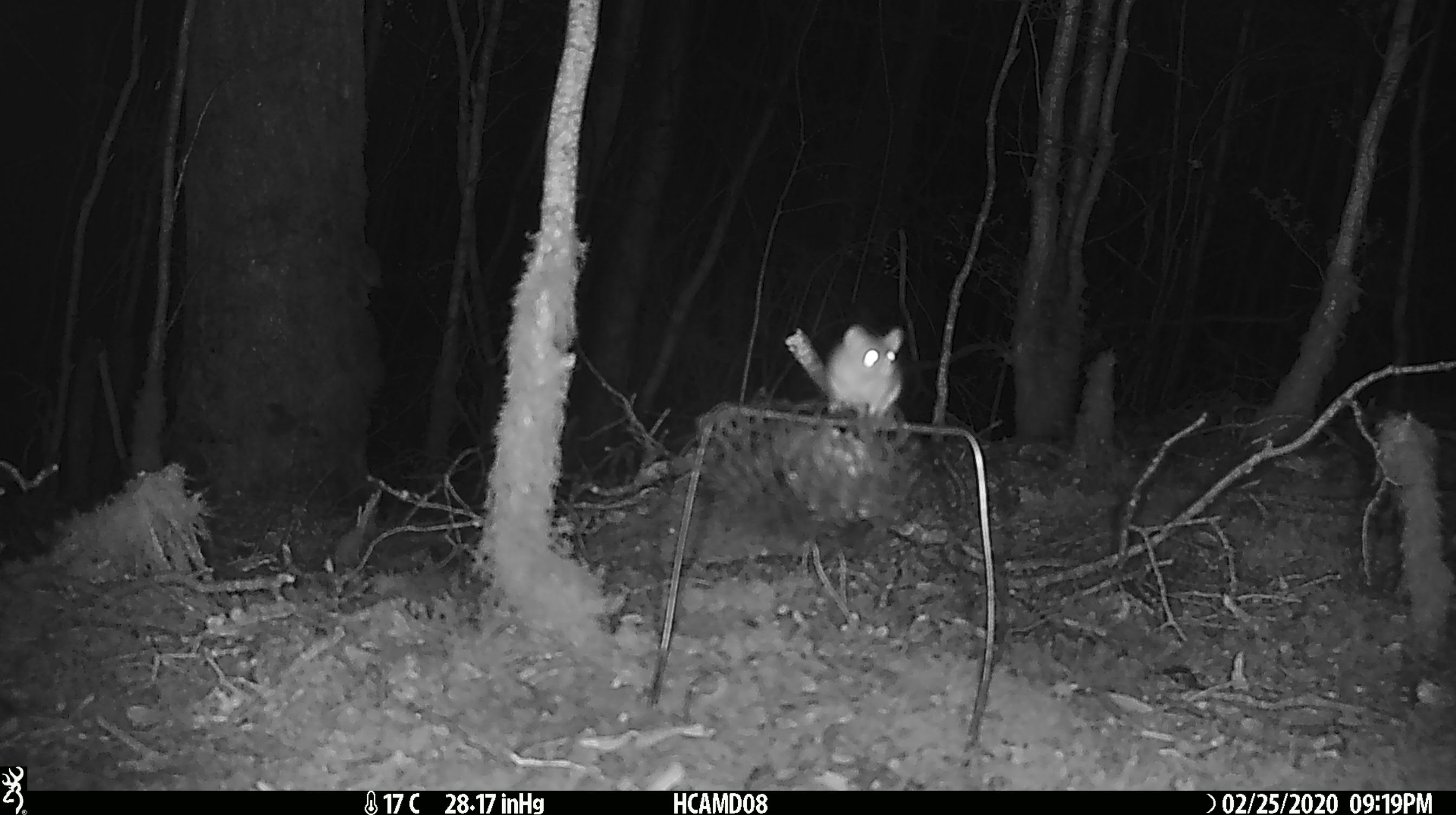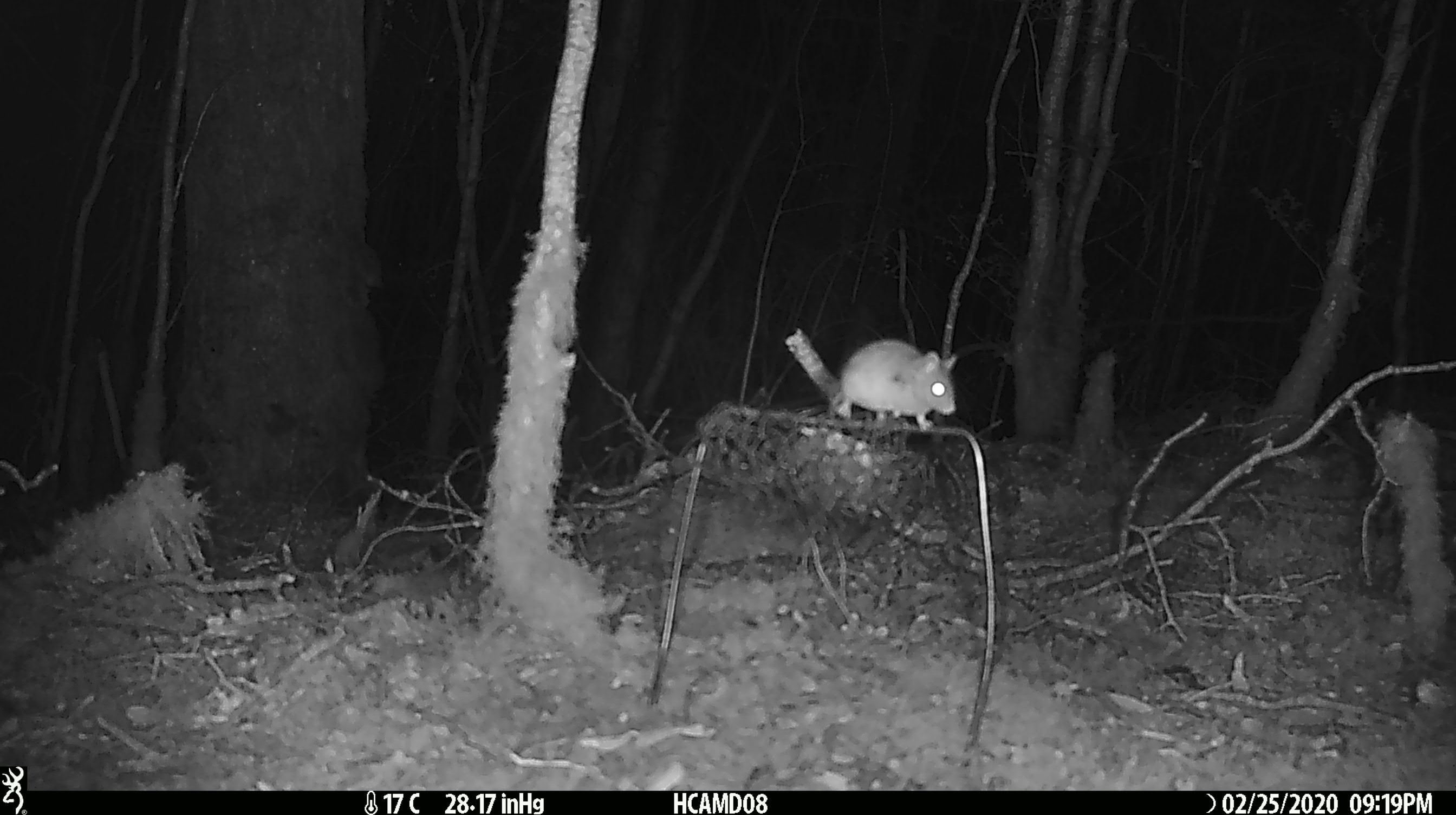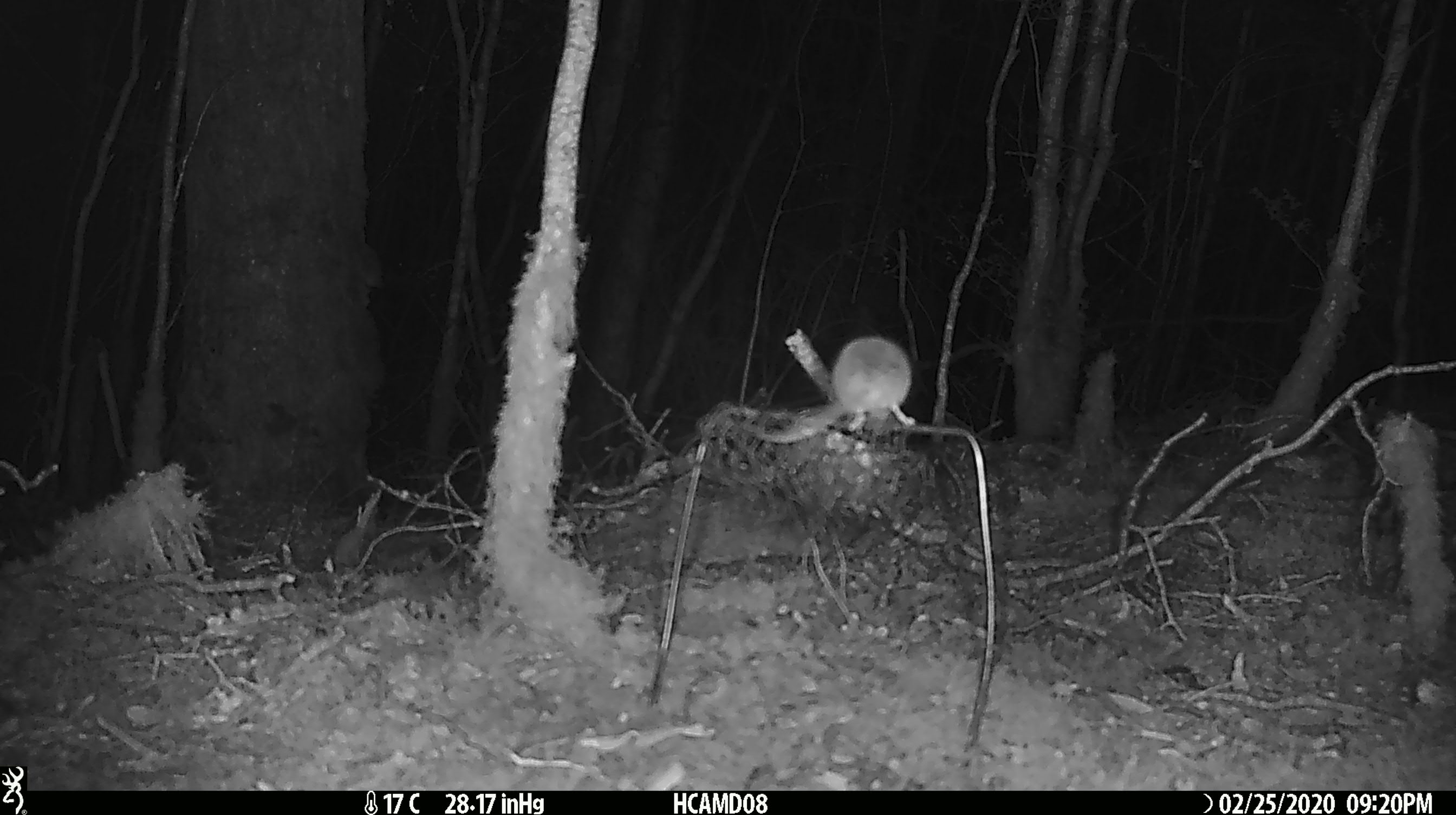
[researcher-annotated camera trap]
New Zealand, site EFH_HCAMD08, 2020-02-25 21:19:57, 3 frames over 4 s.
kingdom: Animalia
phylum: Chordata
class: Mammalia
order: Rodentia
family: Muridae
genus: Mus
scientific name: Mus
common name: mouse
Mouse (Mus).